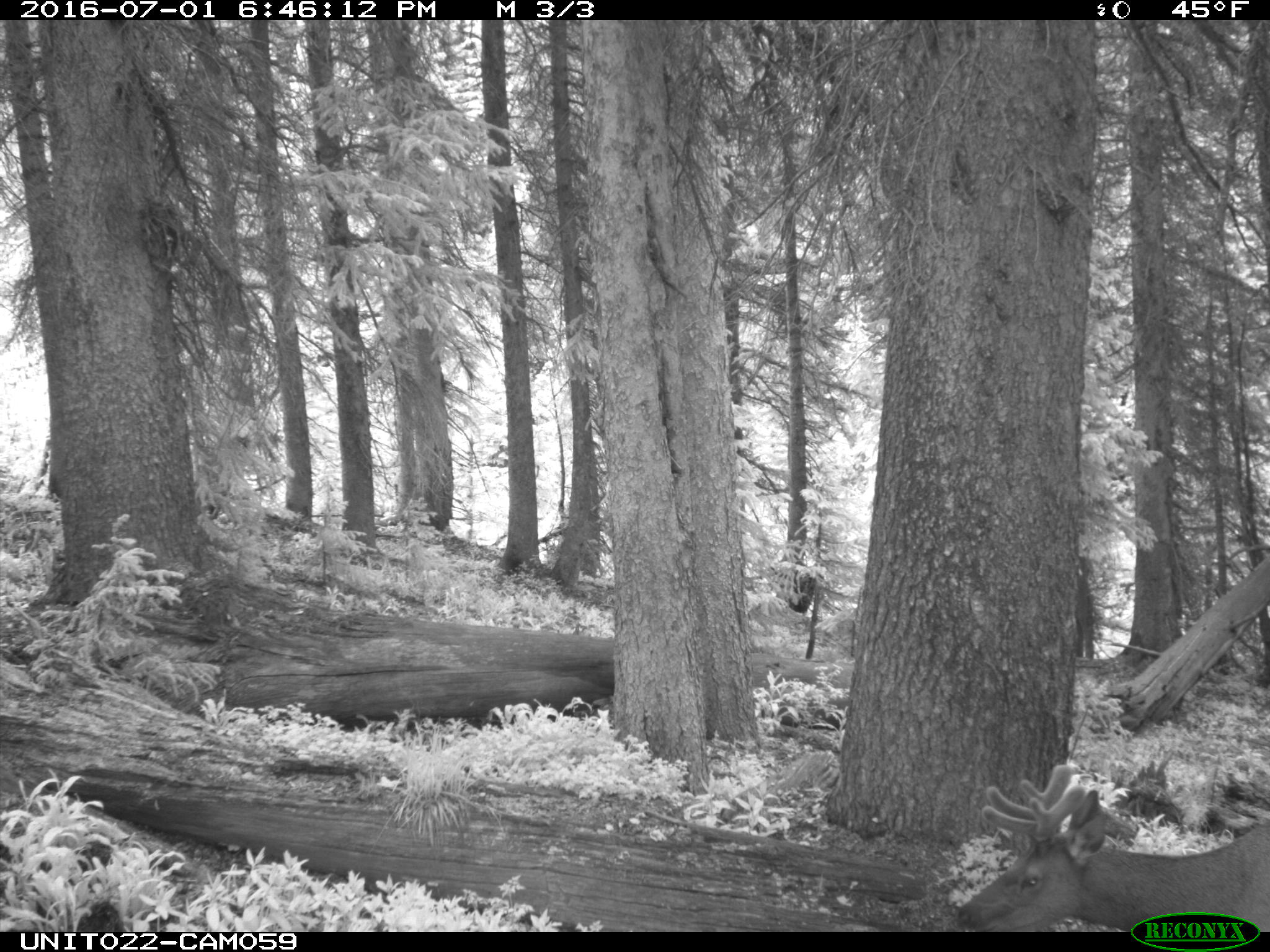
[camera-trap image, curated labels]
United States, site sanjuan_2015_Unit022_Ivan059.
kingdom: Animalia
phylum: Chordata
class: Mammalia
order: Artiodactyla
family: Cervidae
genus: Cervus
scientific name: Cervus elaphus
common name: red deer